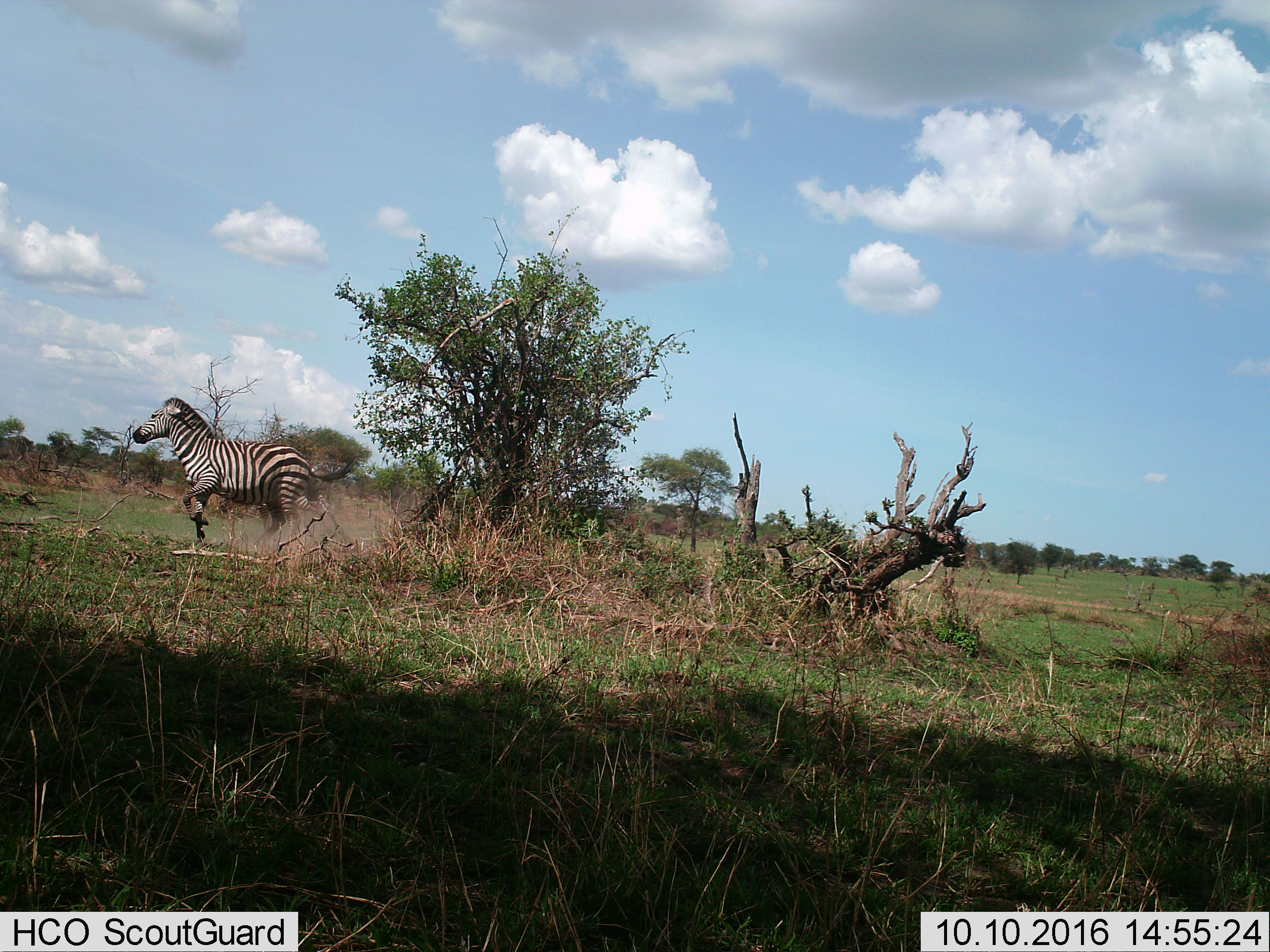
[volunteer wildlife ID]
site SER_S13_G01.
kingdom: Animalia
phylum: Chordata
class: Mammalia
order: Perissodactyla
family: Equidae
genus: Equus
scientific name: Equus quagga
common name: plains zebra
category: zebraplains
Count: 2.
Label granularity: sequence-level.